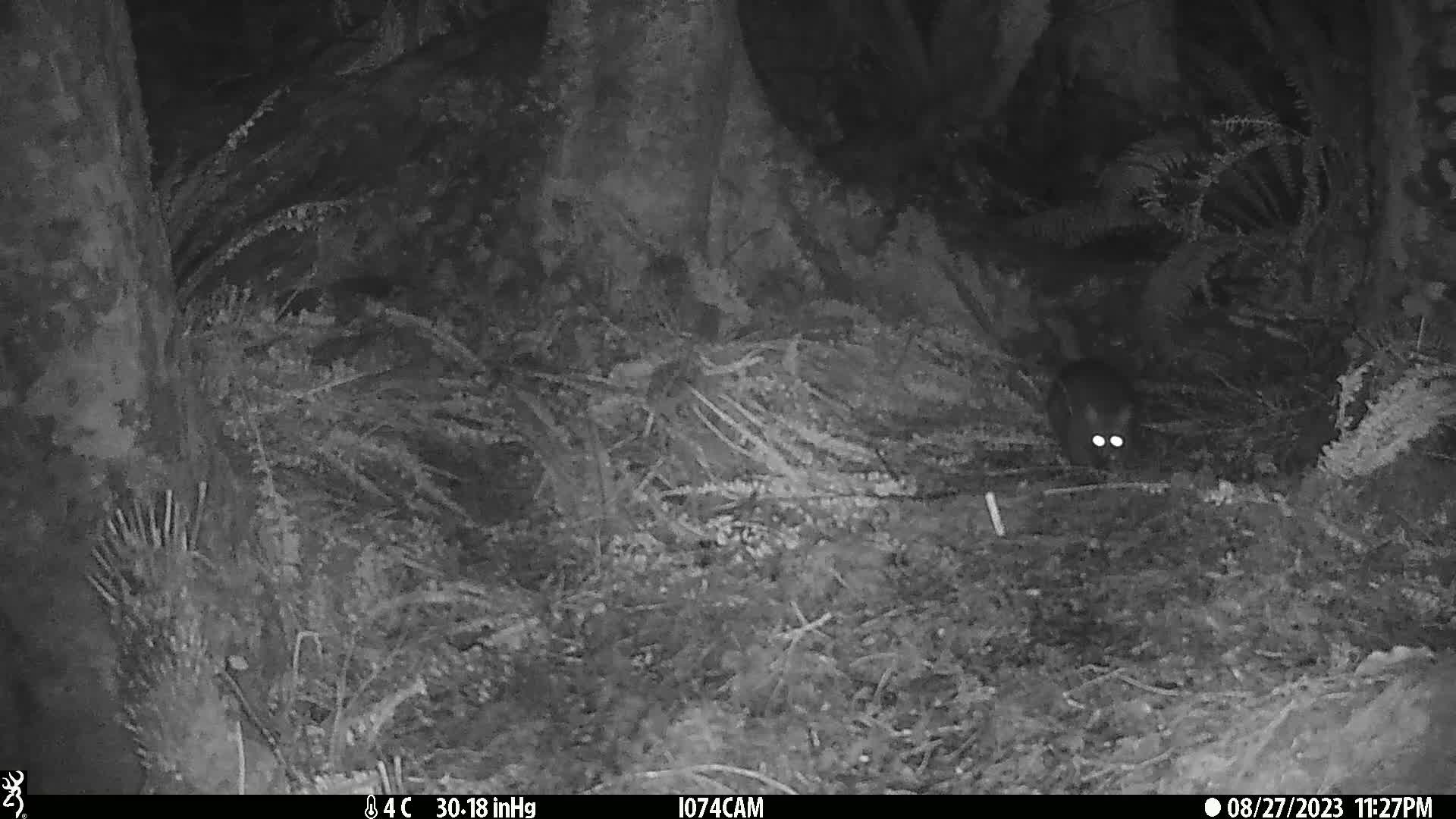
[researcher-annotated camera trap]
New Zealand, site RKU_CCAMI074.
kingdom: Animalia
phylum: Chordata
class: Mammalia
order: Diprotodontia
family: Phalangeridae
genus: Trichosurus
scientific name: Trichosurus vulpecula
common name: common brushtail possum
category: possum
Possum (common brushtail possum) (Trichosurus vulpecula).